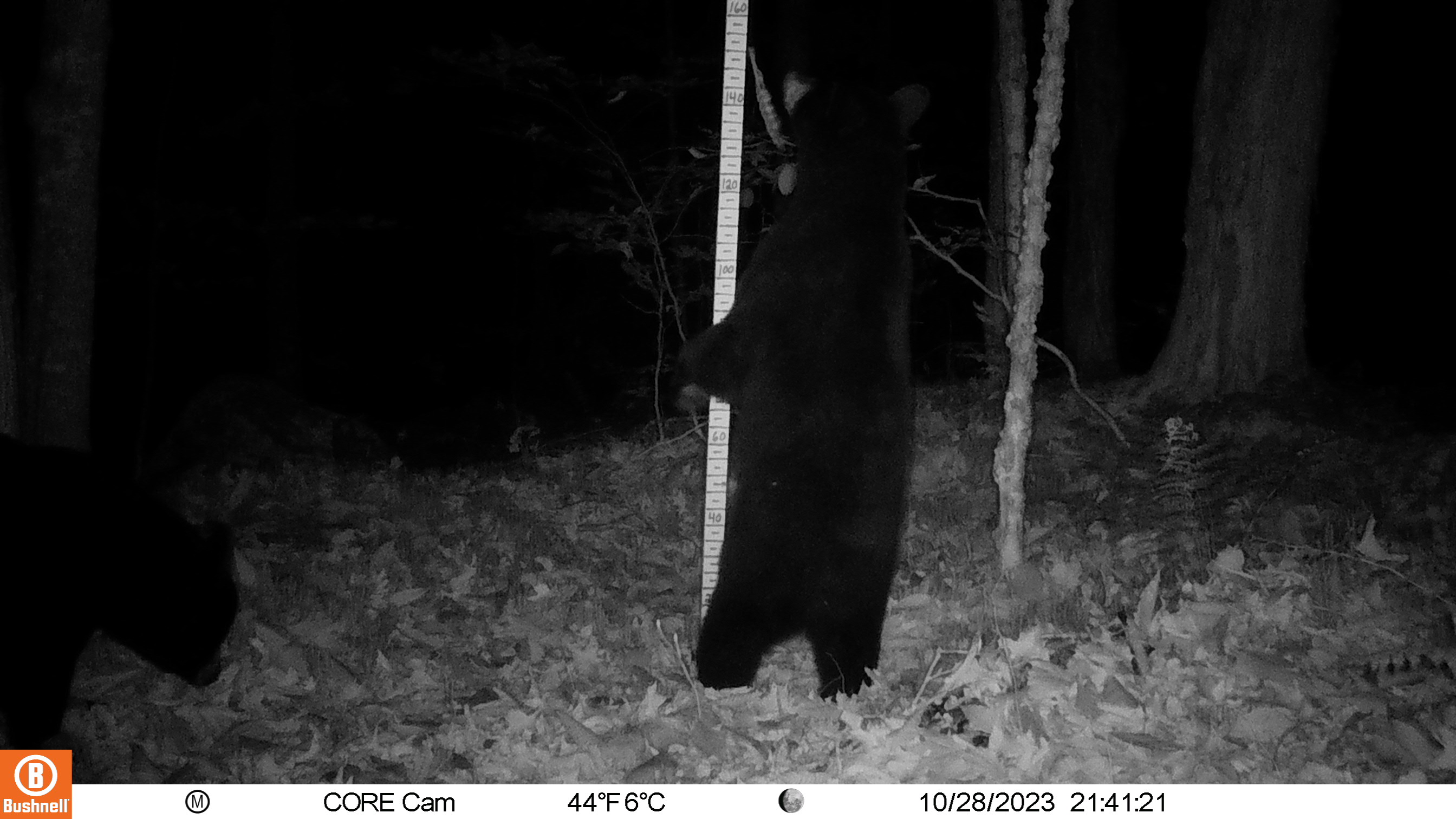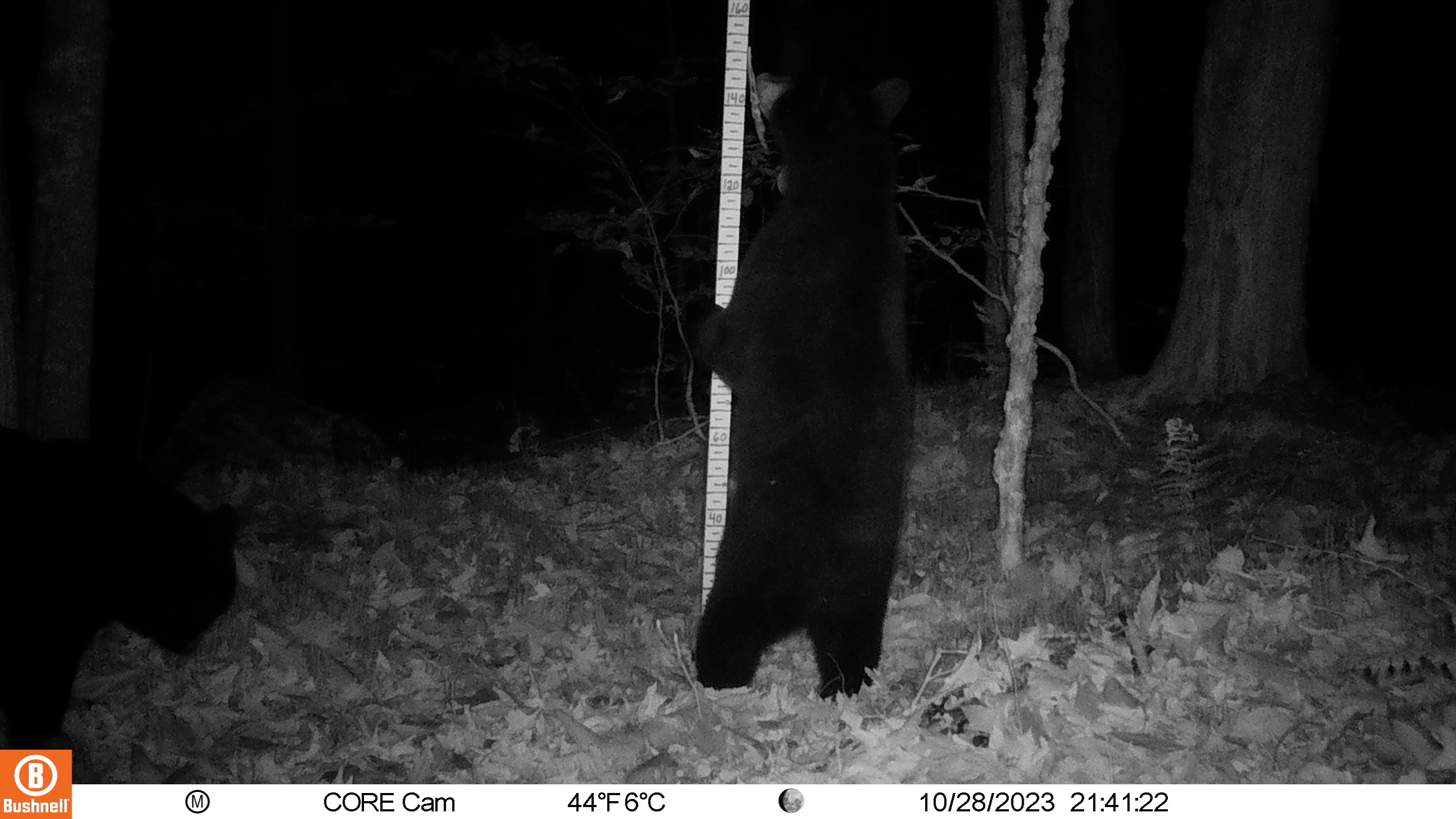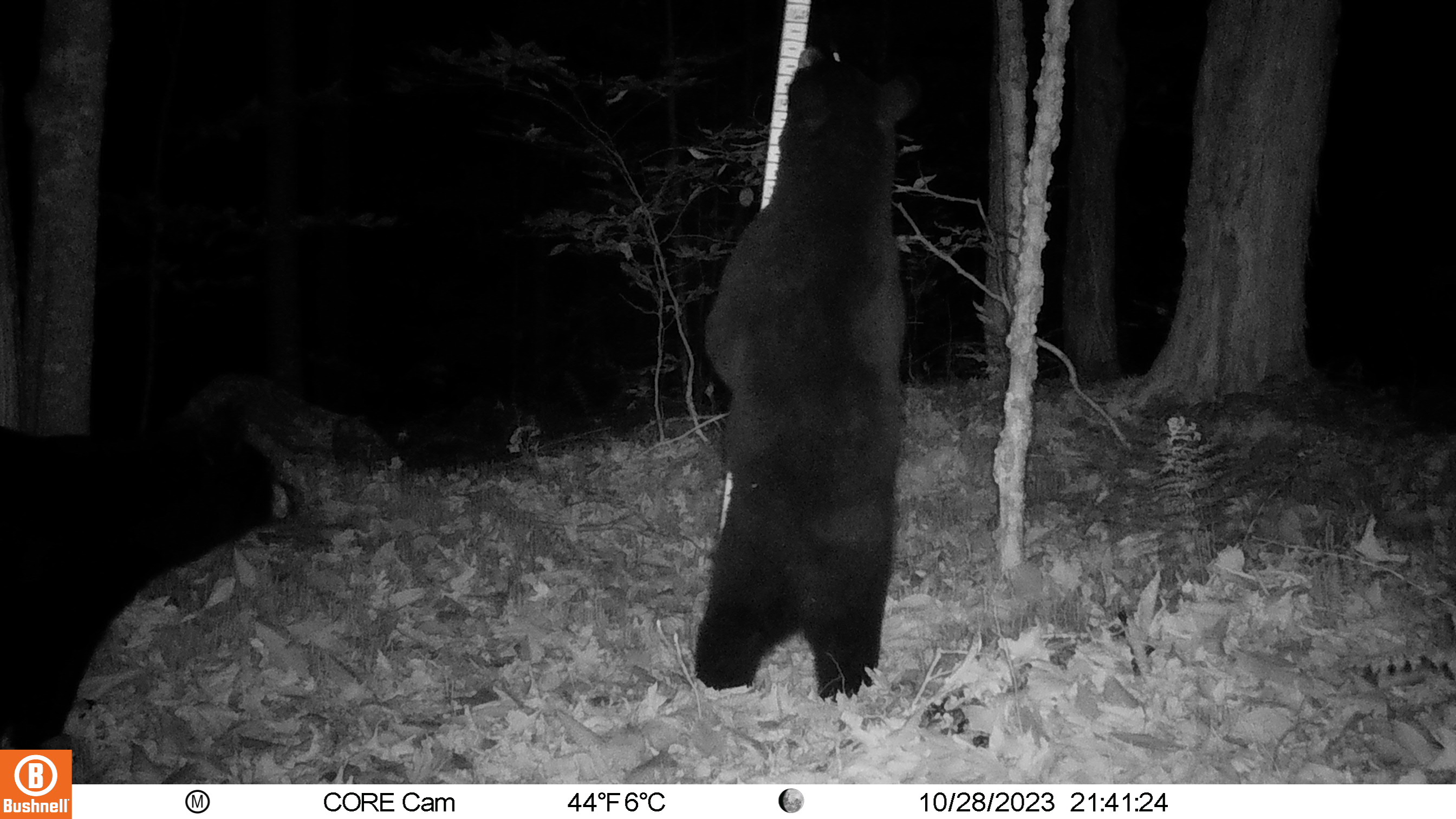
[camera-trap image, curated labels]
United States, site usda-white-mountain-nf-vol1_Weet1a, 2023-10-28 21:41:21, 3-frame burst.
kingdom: Animalia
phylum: Chordata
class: Mammalia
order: Carnivora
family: Ursidae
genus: Ursus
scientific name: Ursus americanus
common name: black bear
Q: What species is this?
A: Black bear (Ursus americanus).